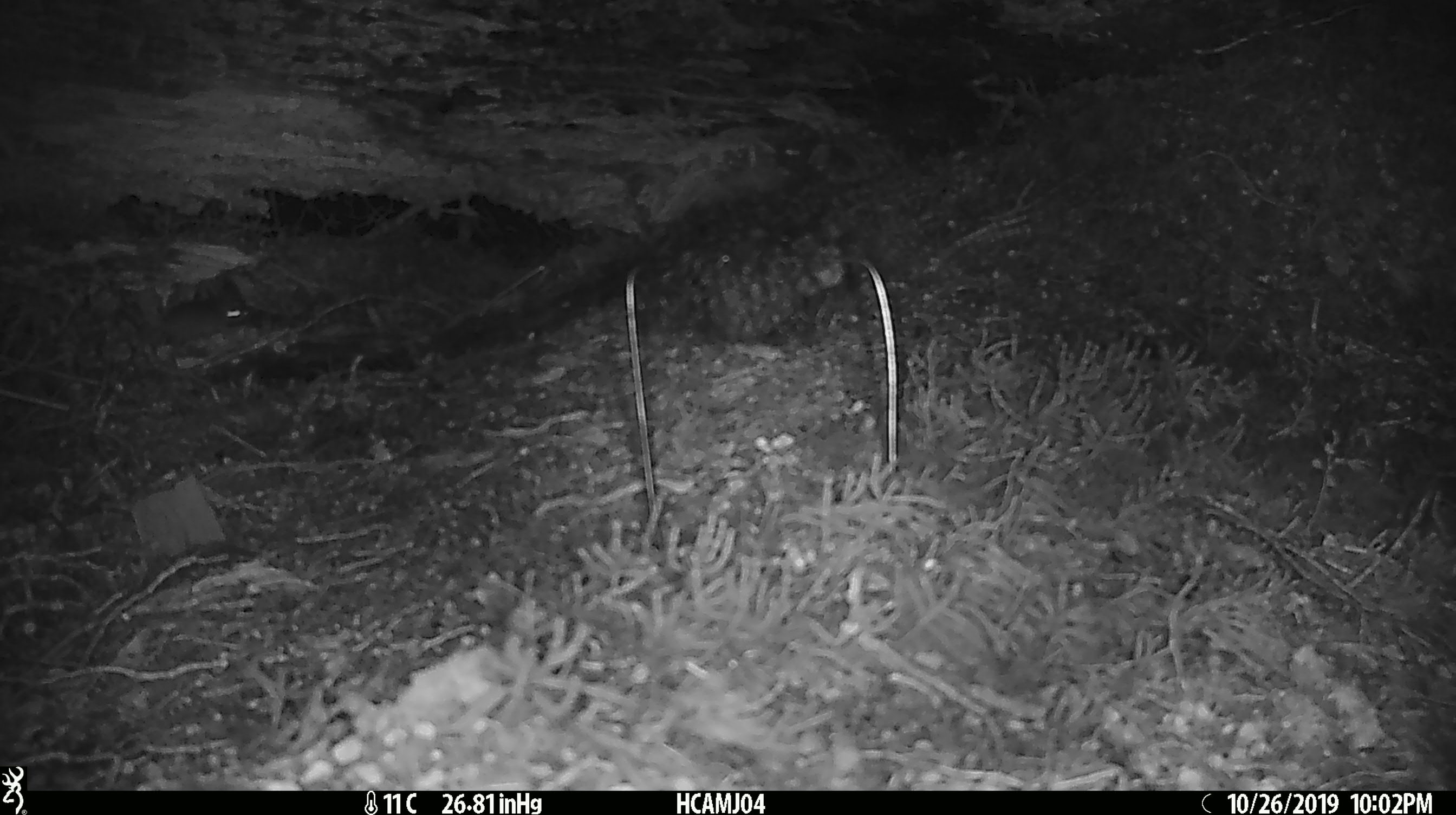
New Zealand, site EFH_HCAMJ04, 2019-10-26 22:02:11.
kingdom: Animalia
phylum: Chordata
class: Mammalia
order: Rodentia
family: Muridae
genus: Mus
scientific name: Mus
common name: mouse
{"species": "mouse (Mus)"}